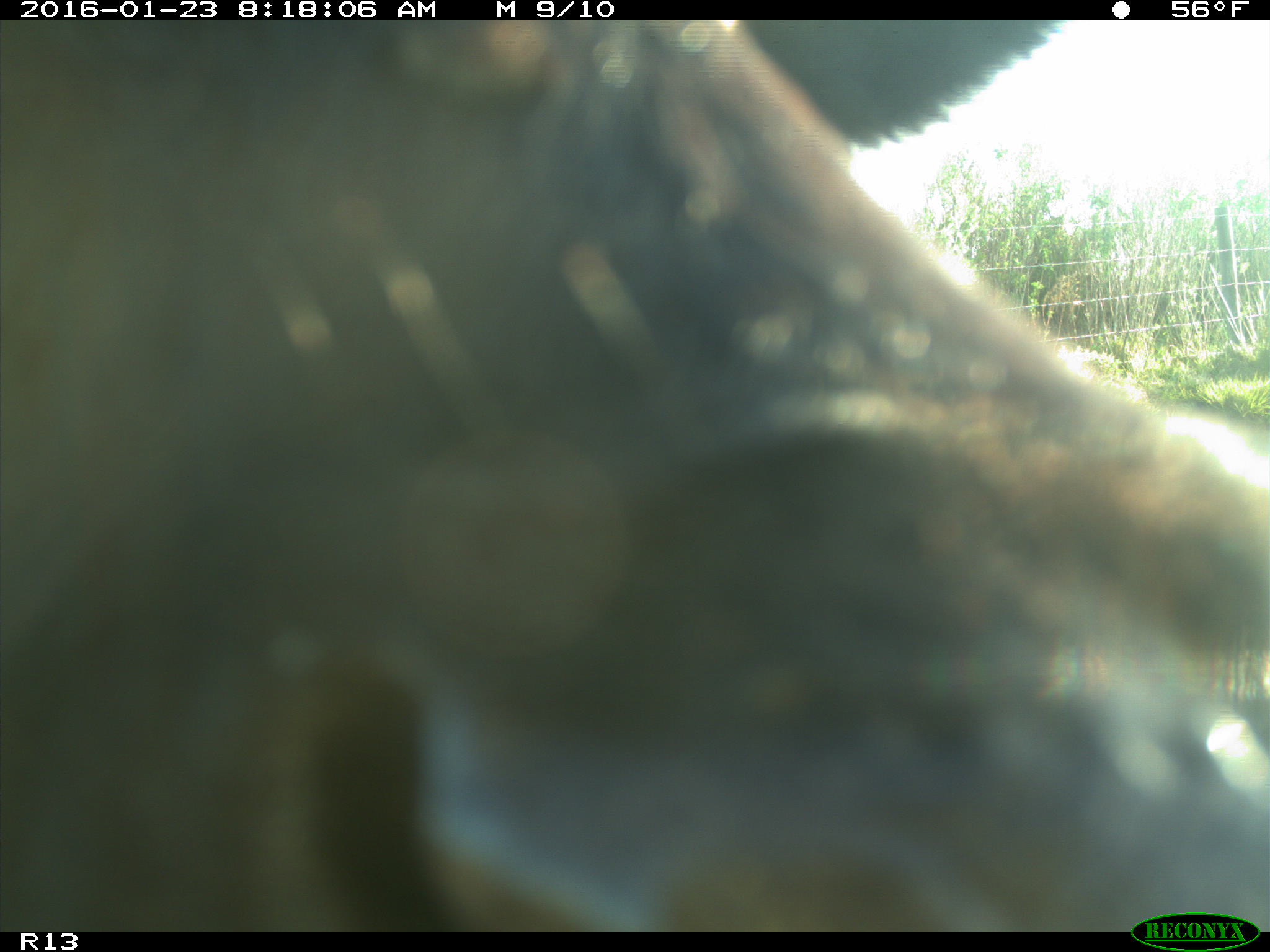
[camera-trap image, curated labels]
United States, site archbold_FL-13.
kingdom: Animalia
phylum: Chordata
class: Mammalia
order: Artiodactyla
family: Bovidae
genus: Bos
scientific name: Bos taurus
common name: domestic cow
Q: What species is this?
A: Bos taurus (domestic cow).